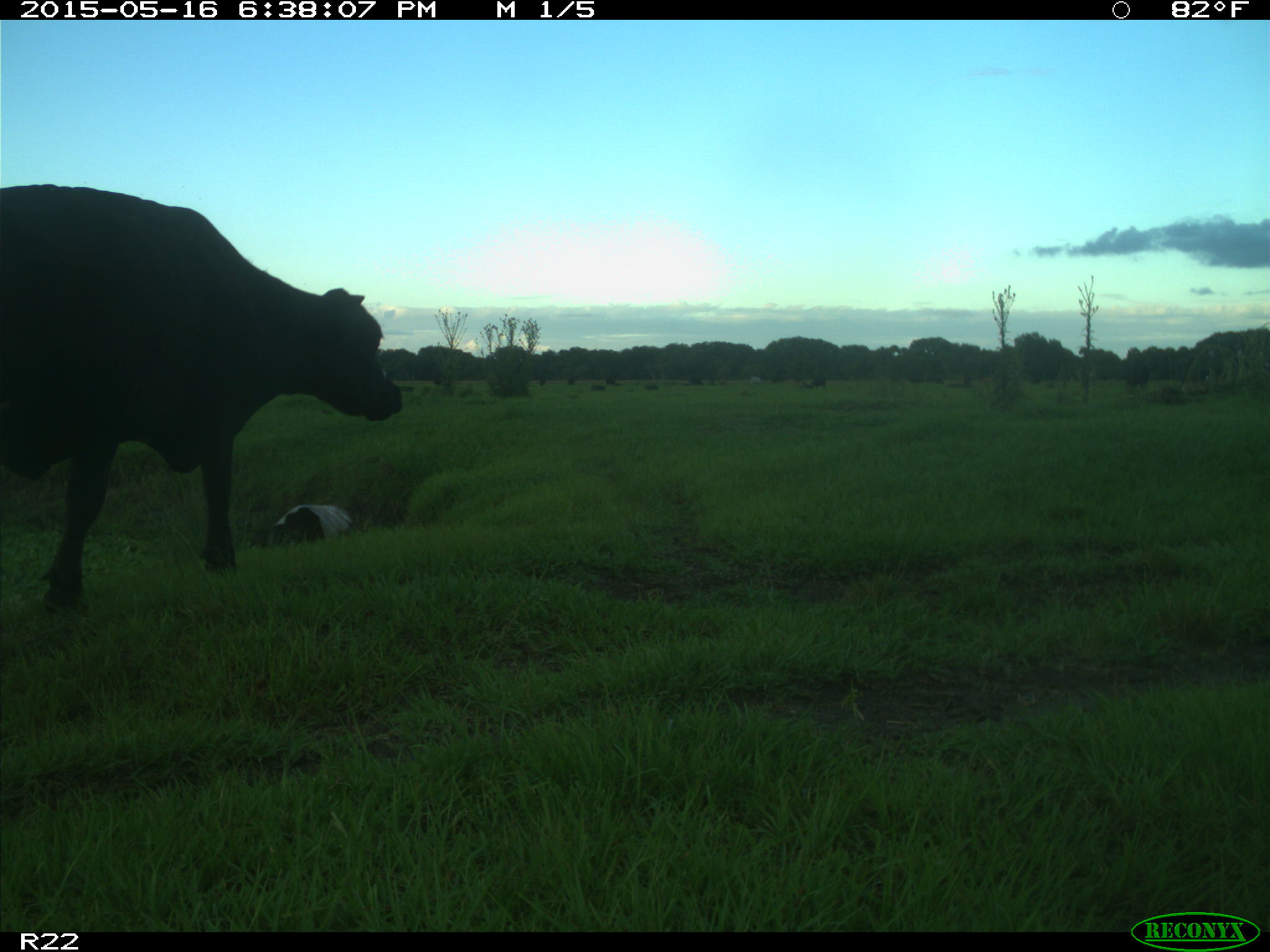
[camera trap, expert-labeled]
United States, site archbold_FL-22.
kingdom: Animalia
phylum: Chordata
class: Mammalia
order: Artiodactyla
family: Bovidae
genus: Bos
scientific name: Bos taurus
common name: domestic cow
Bos taurus (domestic cow).